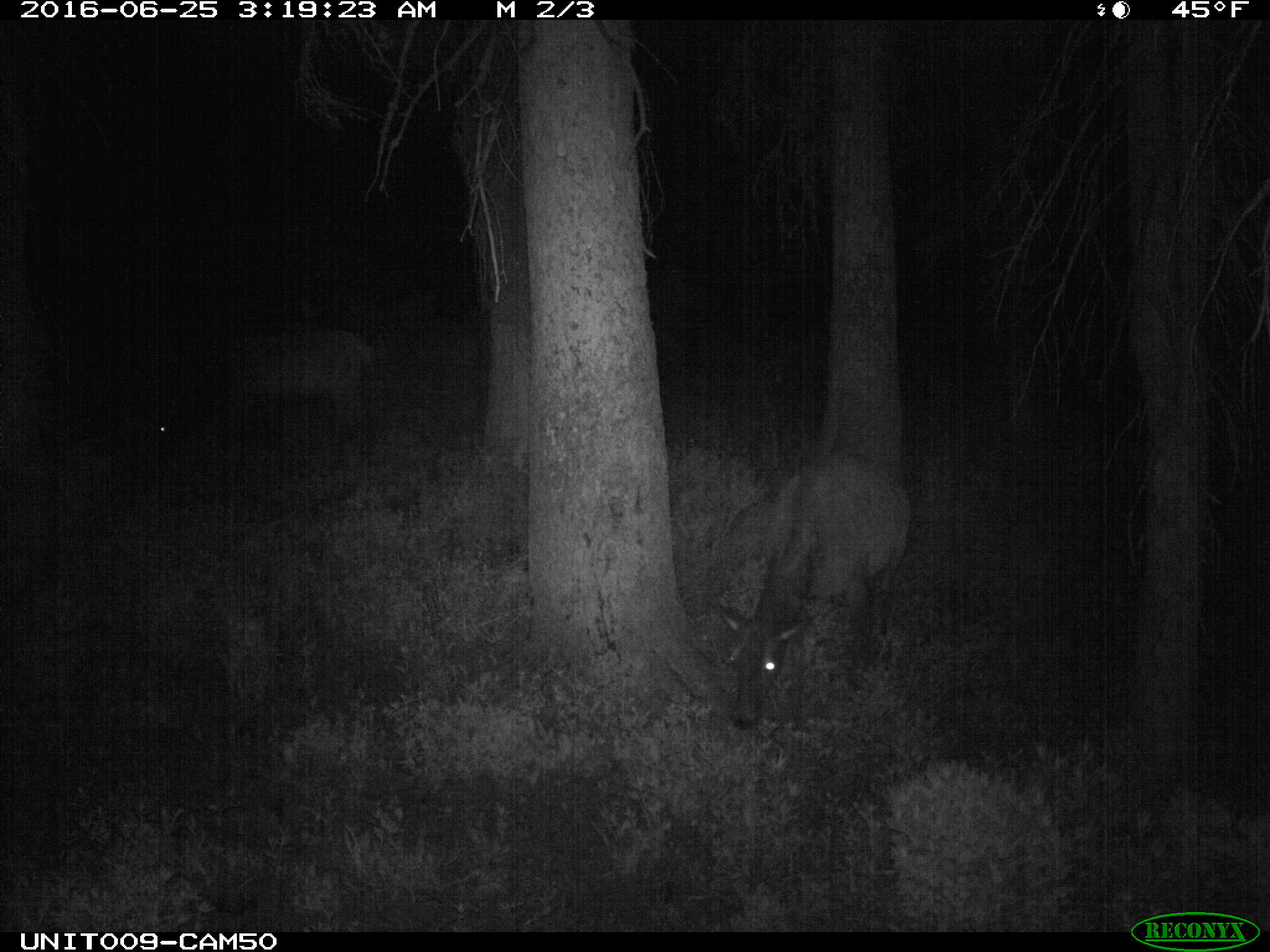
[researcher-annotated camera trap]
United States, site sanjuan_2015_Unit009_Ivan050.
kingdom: Animalia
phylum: Chordata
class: Mammalia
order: Artiodactyla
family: Cervidae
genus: Cervus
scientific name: Cervus elaphus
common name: red deer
Cervus elaphus (red deer).